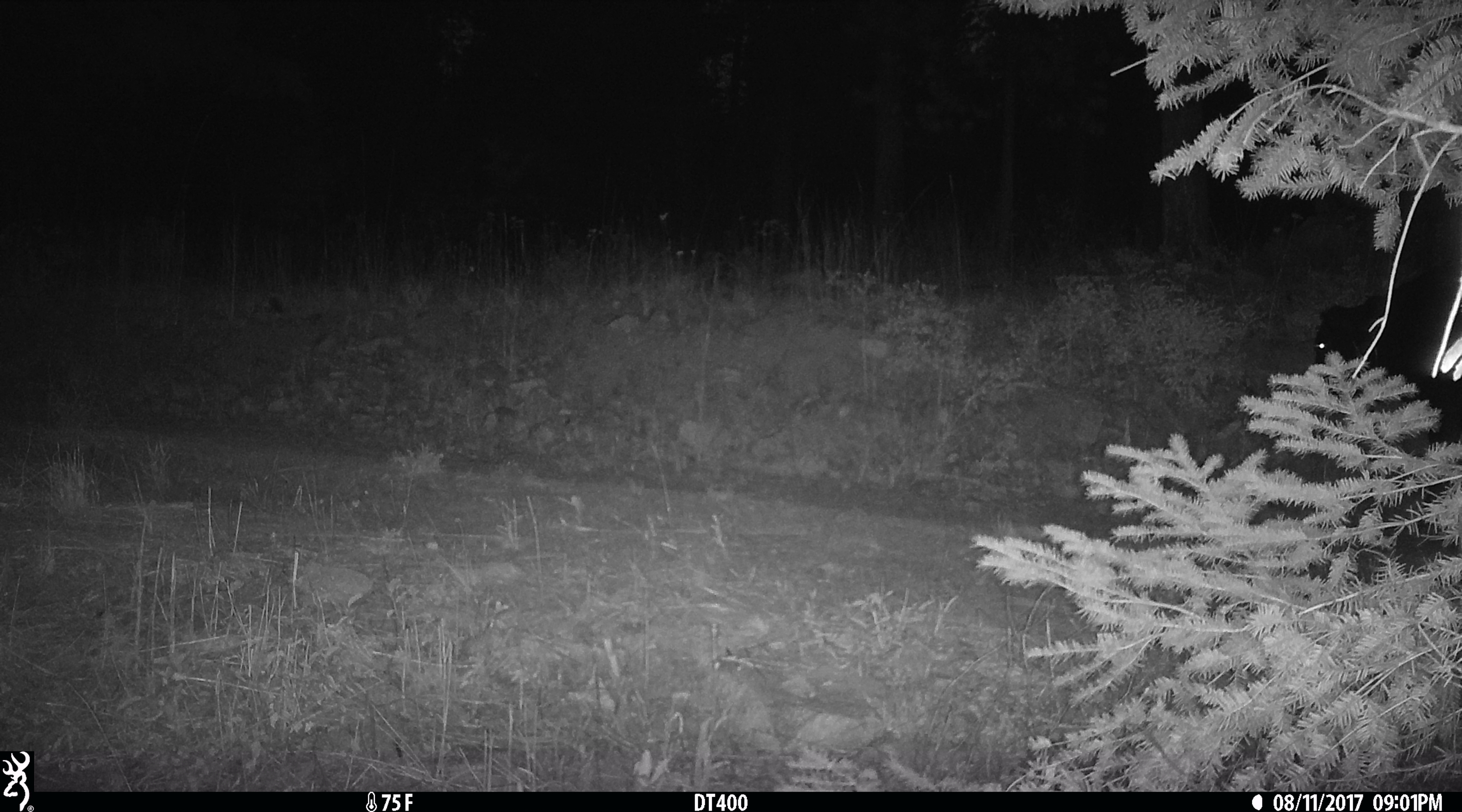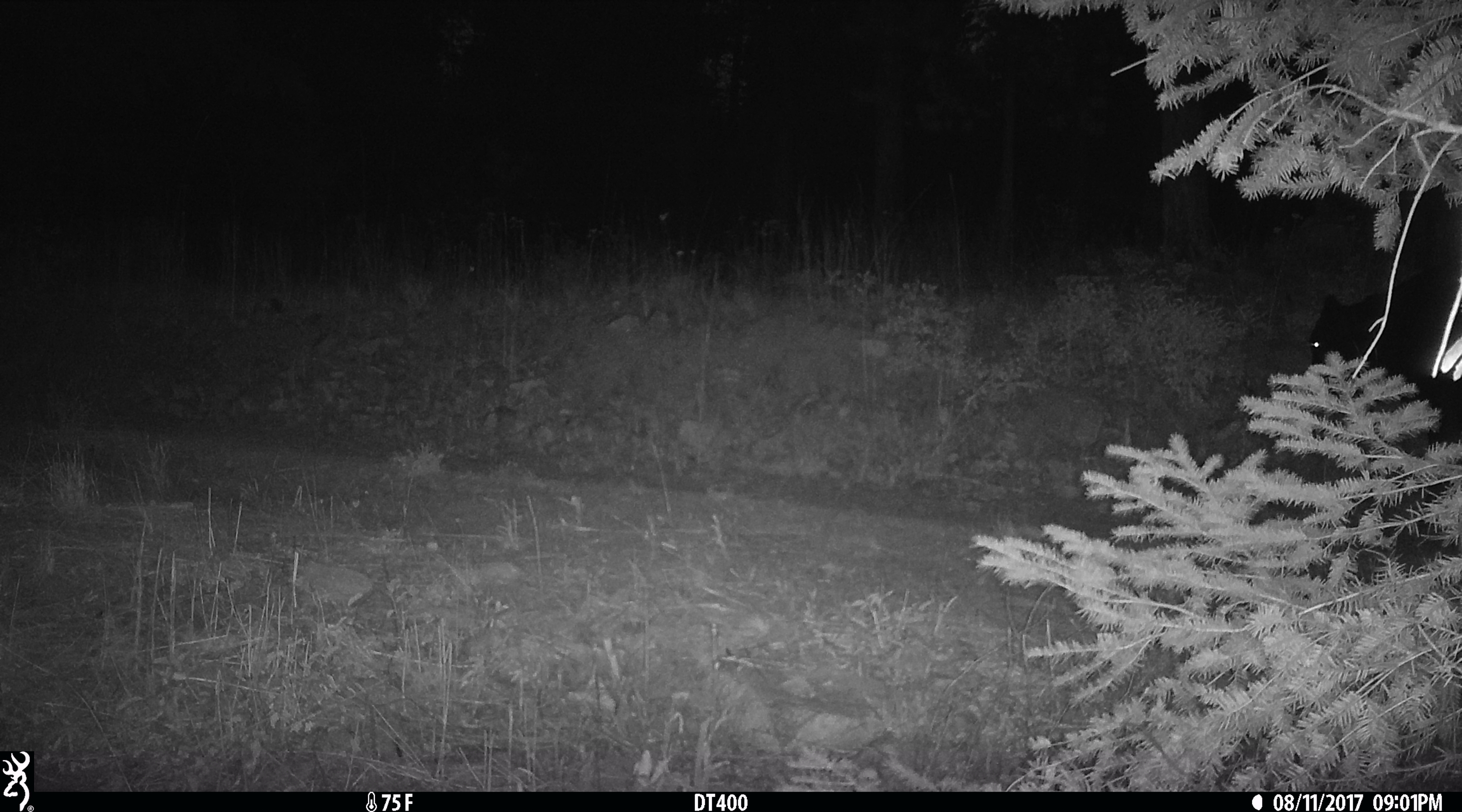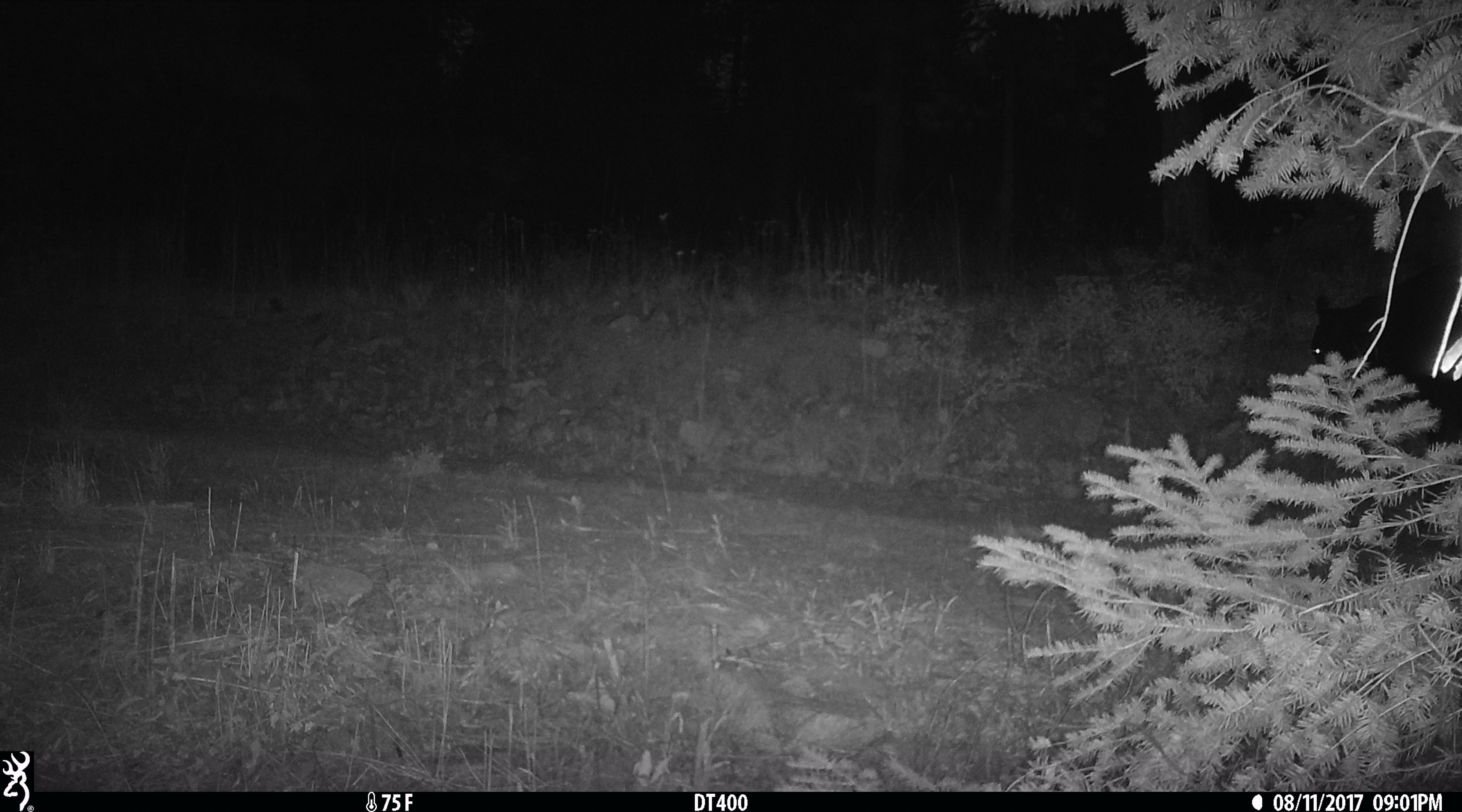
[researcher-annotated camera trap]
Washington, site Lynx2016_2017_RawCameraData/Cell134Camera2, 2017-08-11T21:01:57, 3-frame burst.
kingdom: Animalia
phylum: Chordata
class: Mammalia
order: Artiodactyla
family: Bovidae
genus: Bos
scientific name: Bos taurus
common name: domestic cattle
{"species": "domestic cattle (Bos taurus)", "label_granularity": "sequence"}